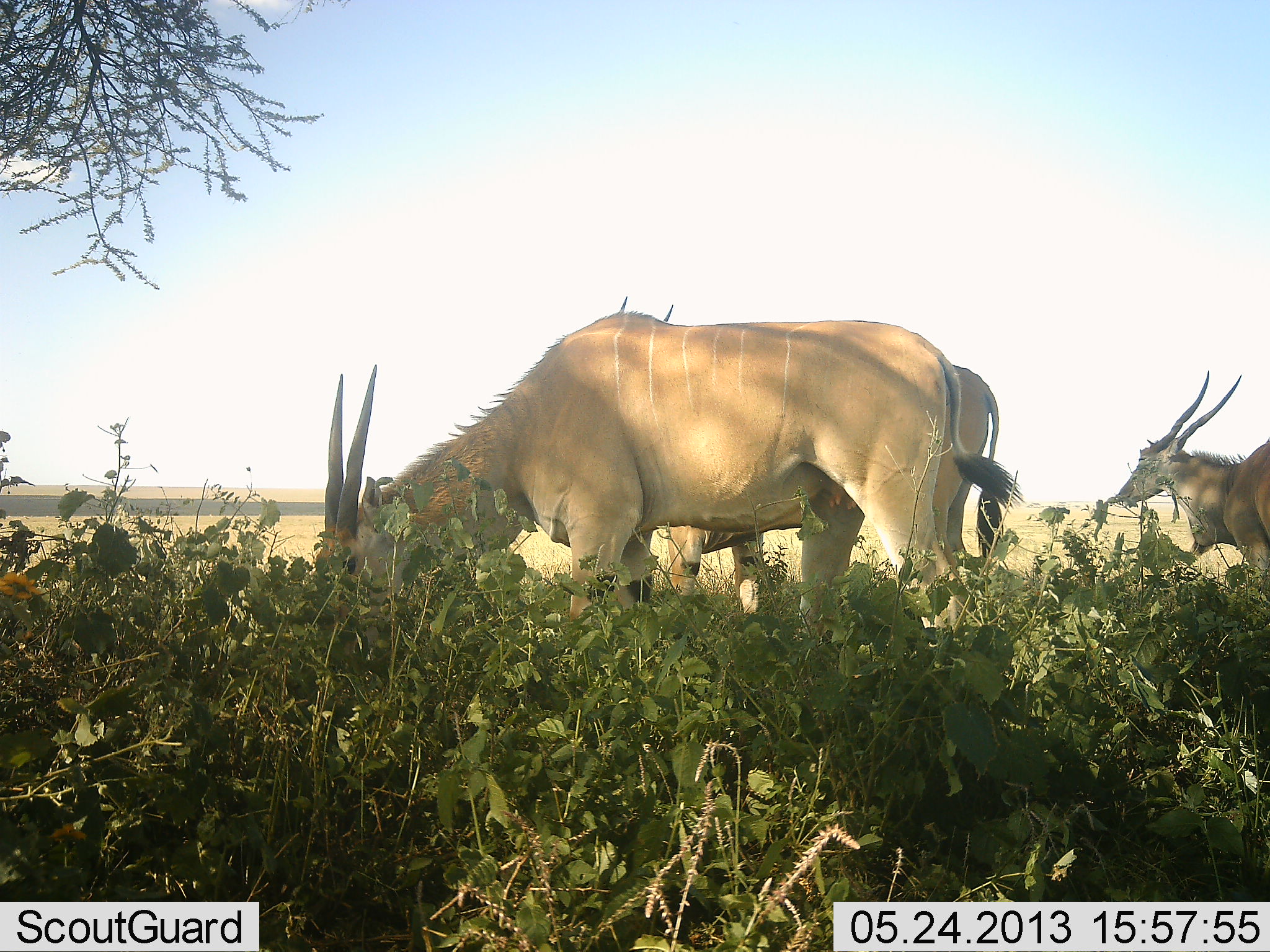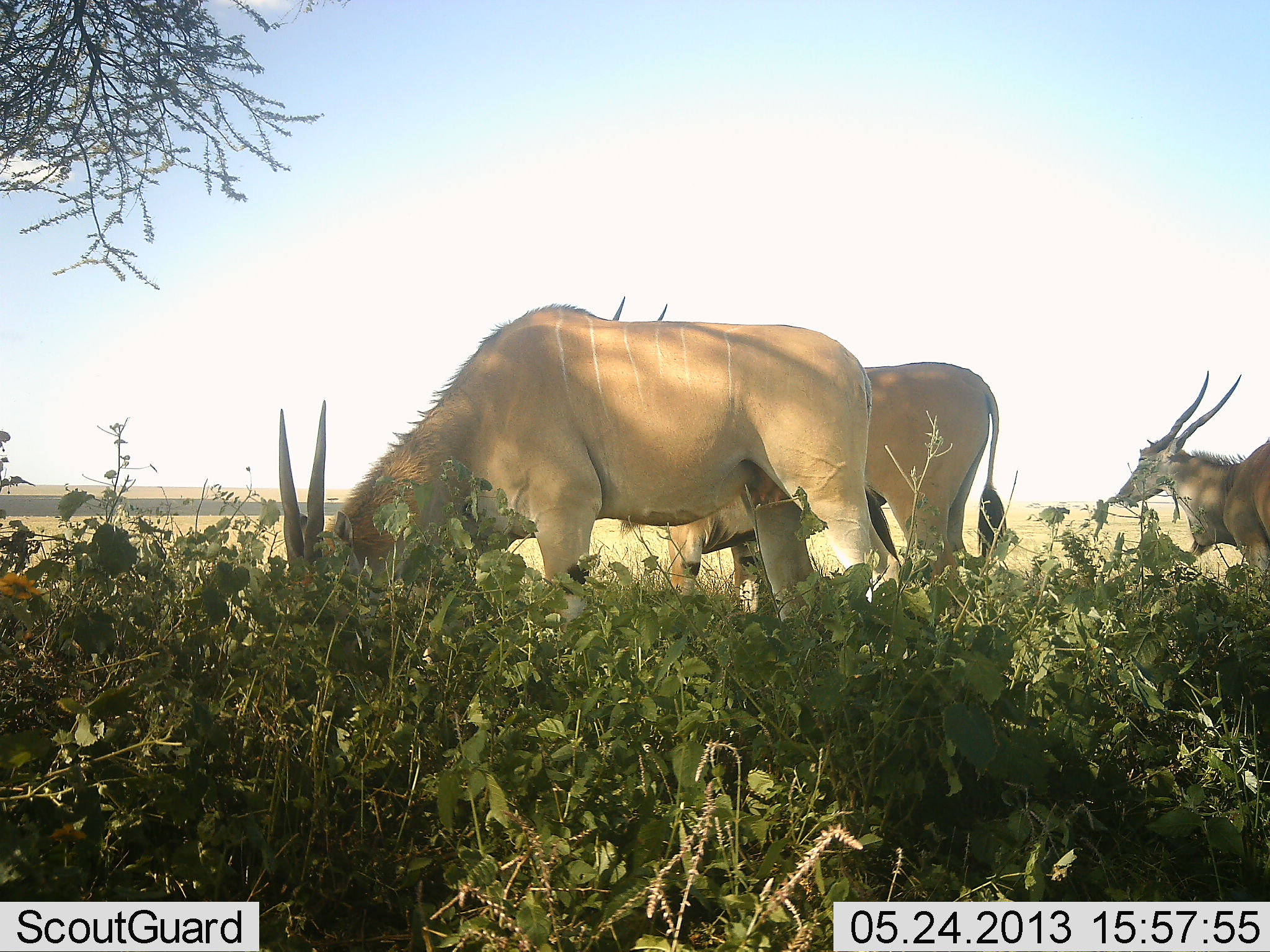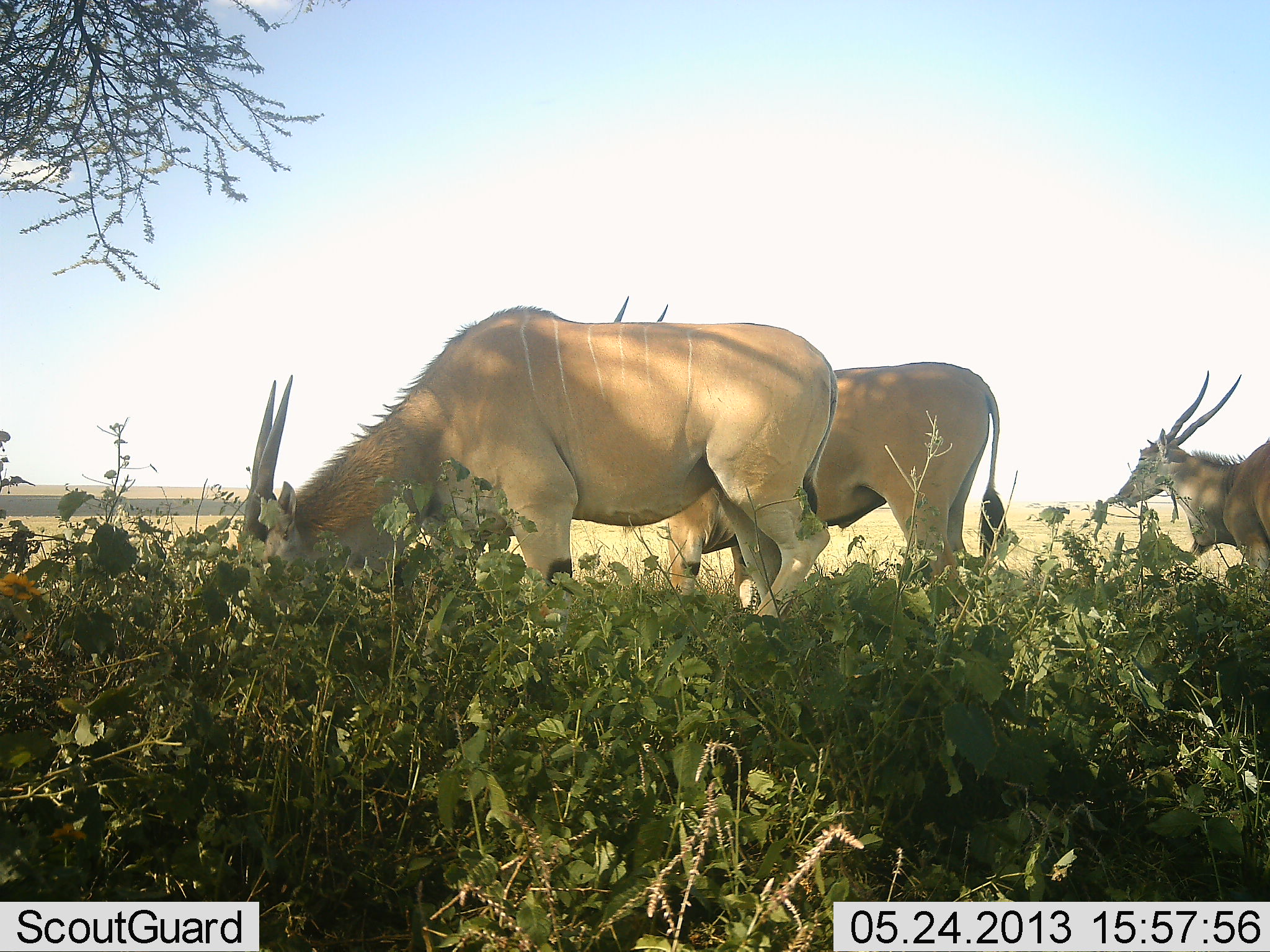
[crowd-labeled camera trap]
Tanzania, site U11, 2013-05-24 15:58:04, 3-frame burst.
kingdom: Animalia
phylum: Chordata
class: Mammalia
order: Artiodactyla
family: Bovidae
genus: Tragelaphus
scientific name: Tragelaphus oryx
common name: eland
Eland (Tragelaphus oryx), count 3. Behavior (volunteer vote fractions): standing 65%, resting 6%, moving 12%, interacting 0%. Young present (vote fraction): 0%. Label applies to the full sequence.